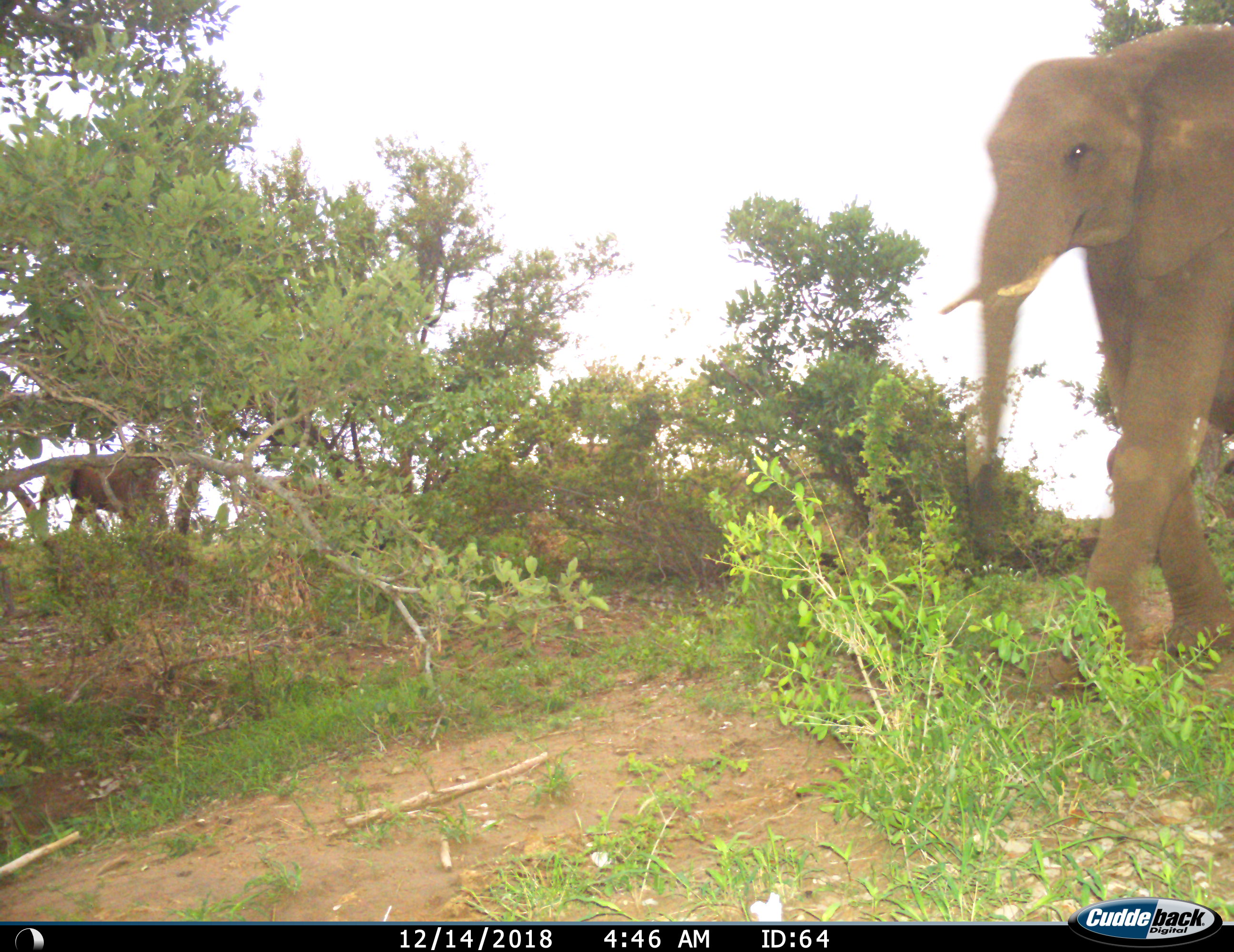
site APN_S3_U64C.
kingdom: Animalia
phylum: Chordata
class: Mammalia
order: Proboscidea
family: Elephantidae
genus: Loxodonta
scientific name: Loxodonta africana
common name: african bush elephant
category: elephant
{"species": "elephant (african bush elephant) (Loxodonta africana)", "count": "2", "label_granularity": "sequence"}